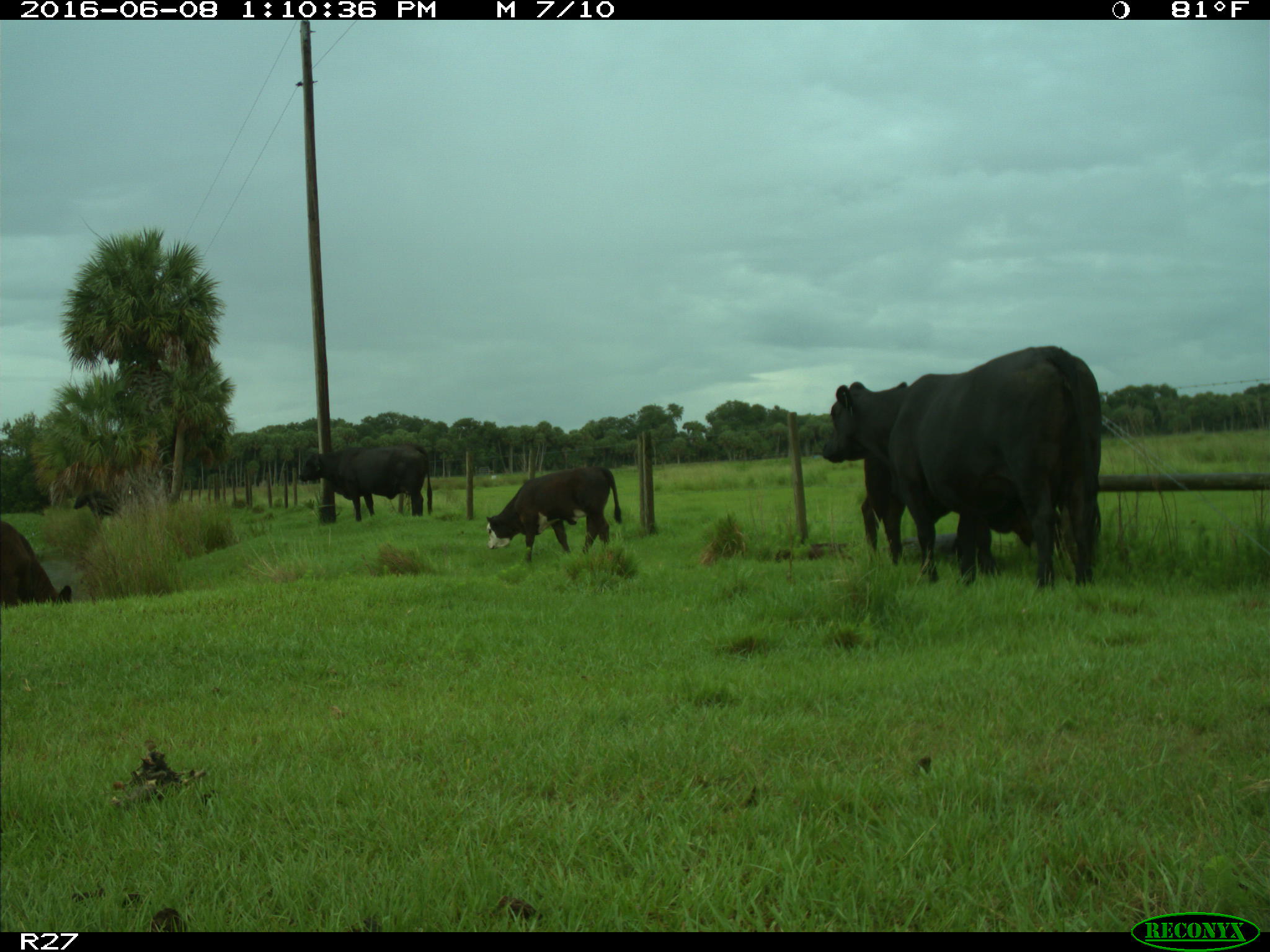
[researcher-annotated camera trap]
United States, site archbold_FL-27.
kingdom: Animalia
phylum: Chordata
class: Mammalia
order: Artiodactyla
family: Bovidae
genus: Bos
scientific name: Bos taurus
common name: domestic cow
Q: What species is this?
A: Bos taurus (domestic cow).